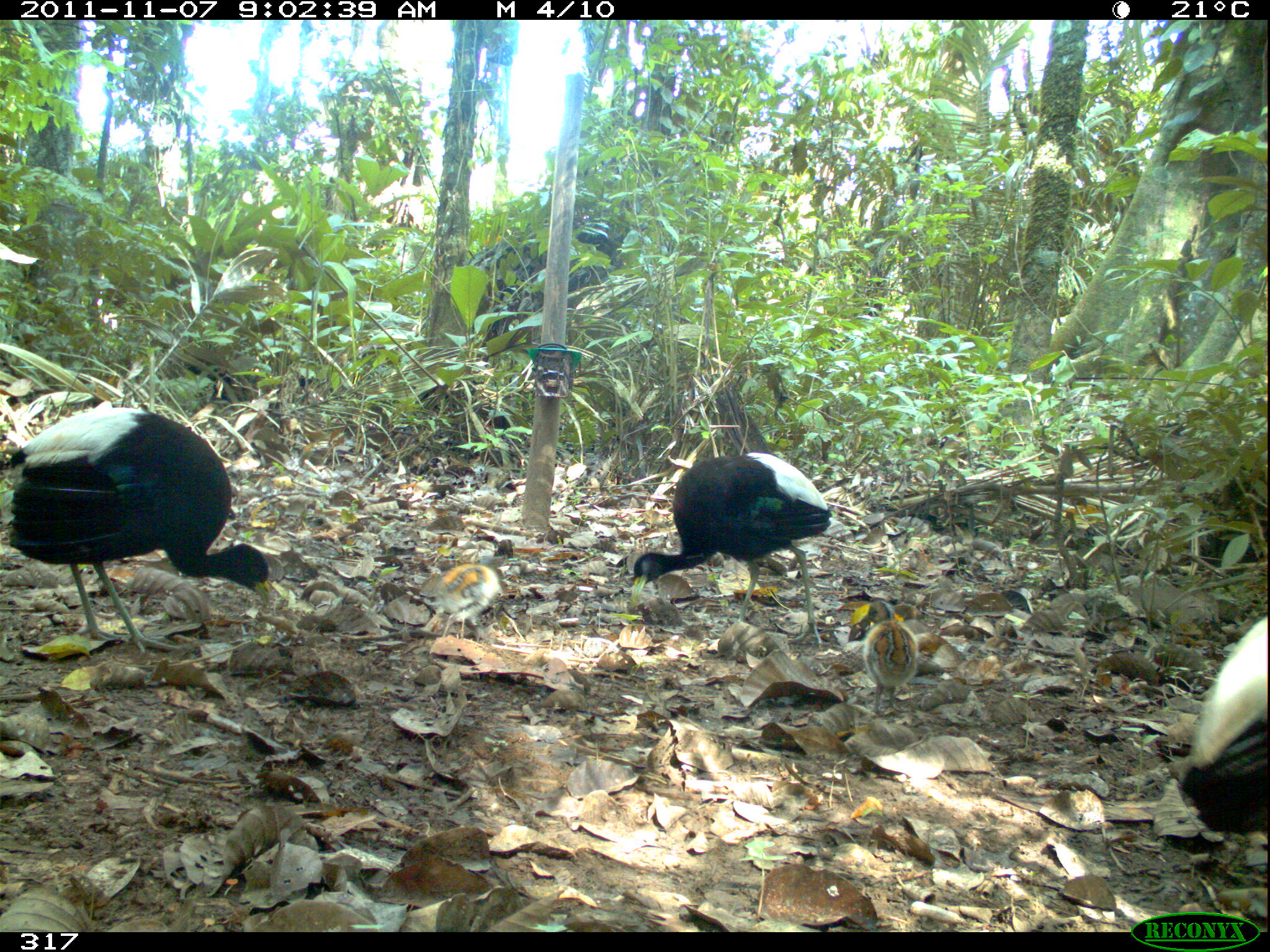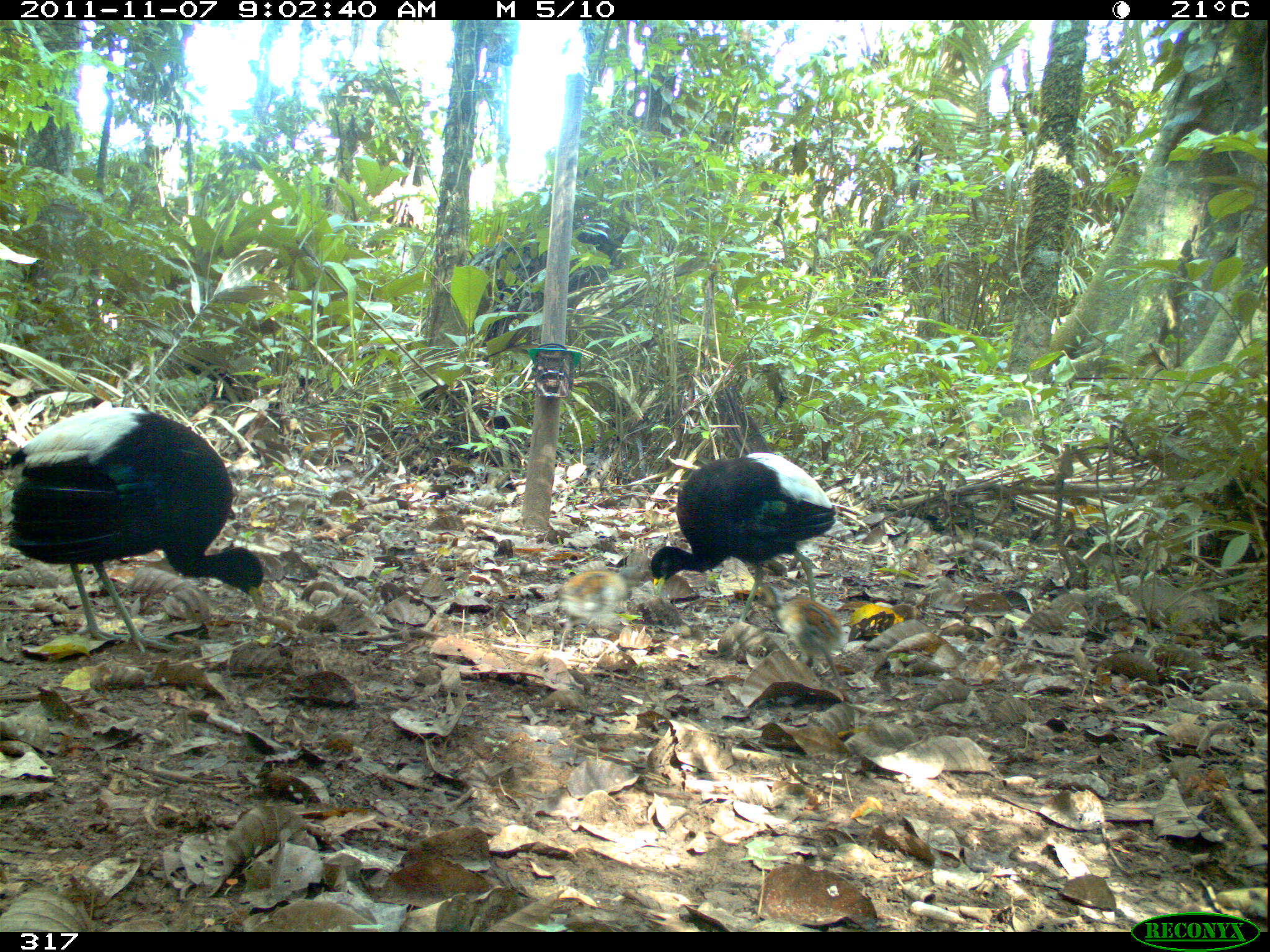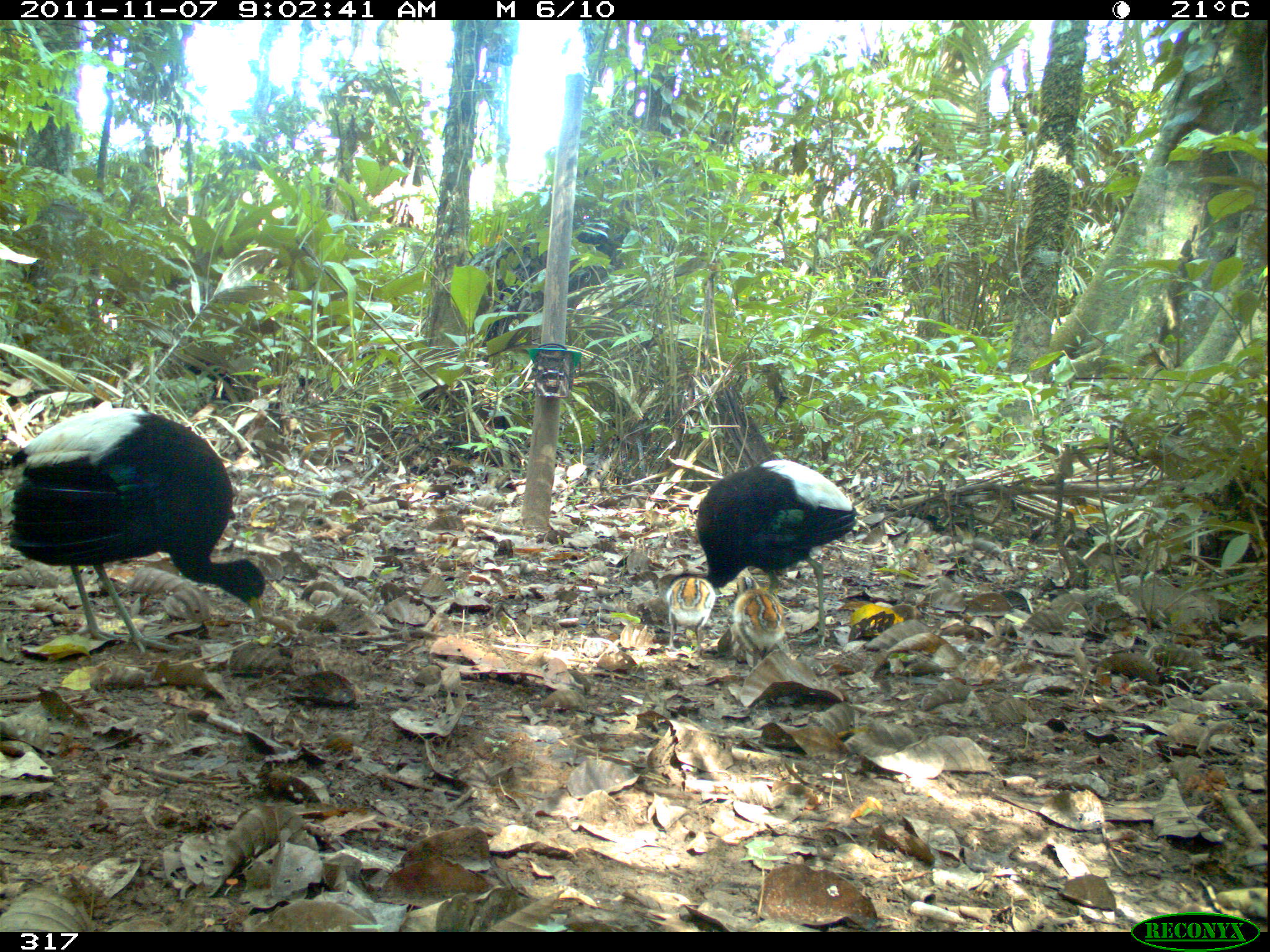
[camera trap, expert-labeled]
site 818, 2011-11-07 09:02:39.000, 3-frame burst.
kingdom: Animalia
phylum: Chordata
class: Aves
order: Gruiformes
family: Psophiidae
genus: Psophia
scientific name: Psophia leucoptera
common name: pale-winged trumpeter